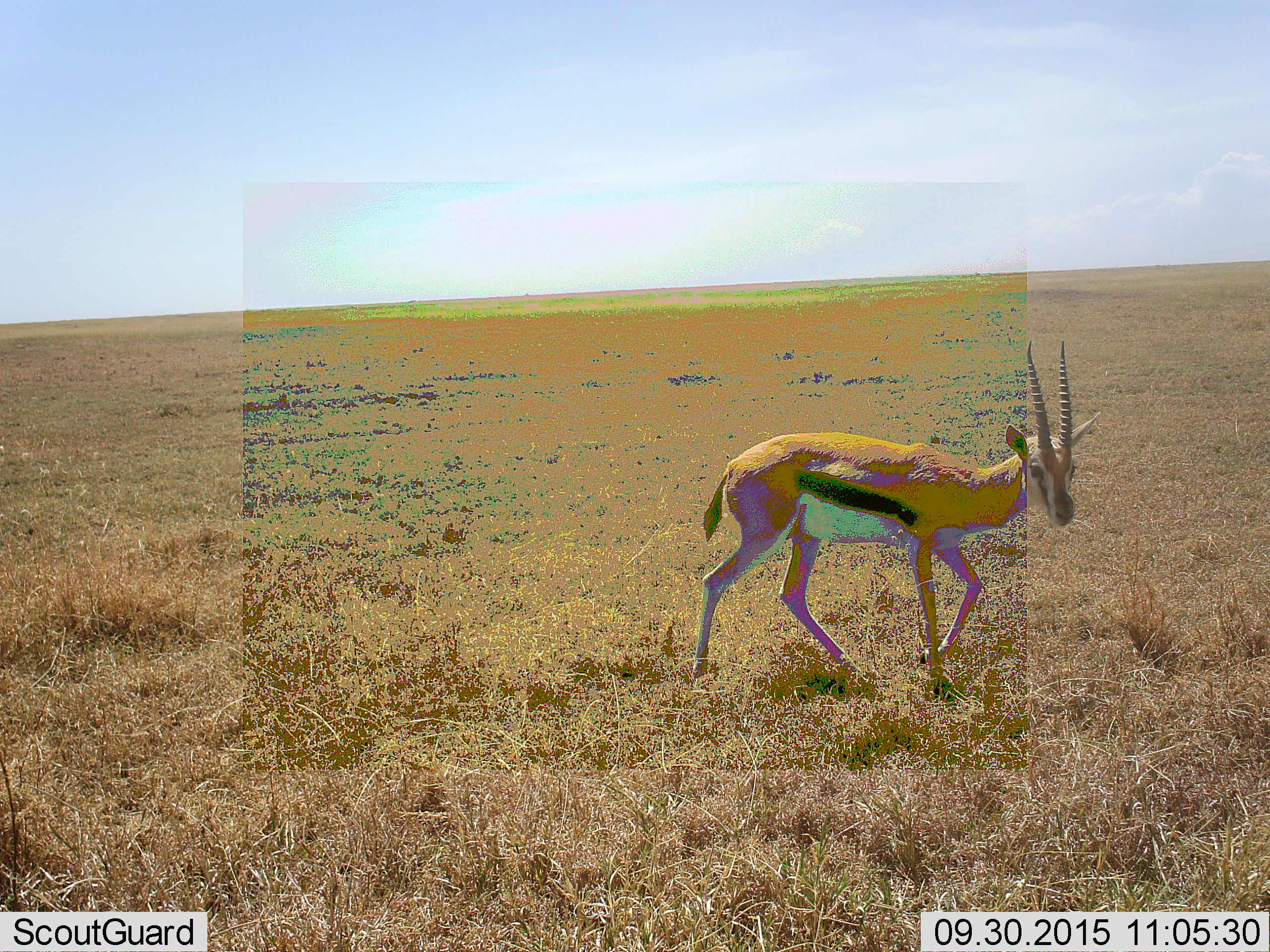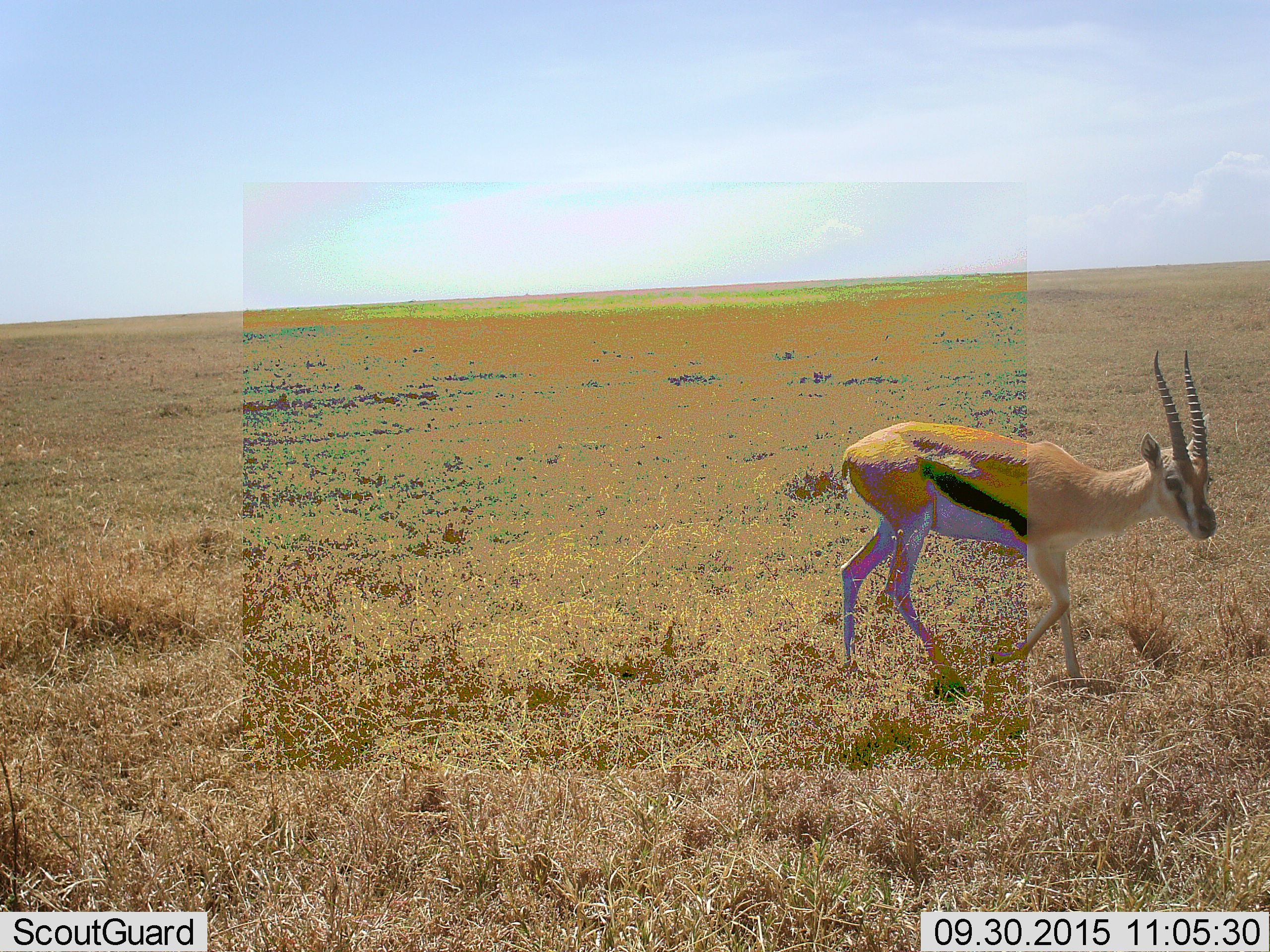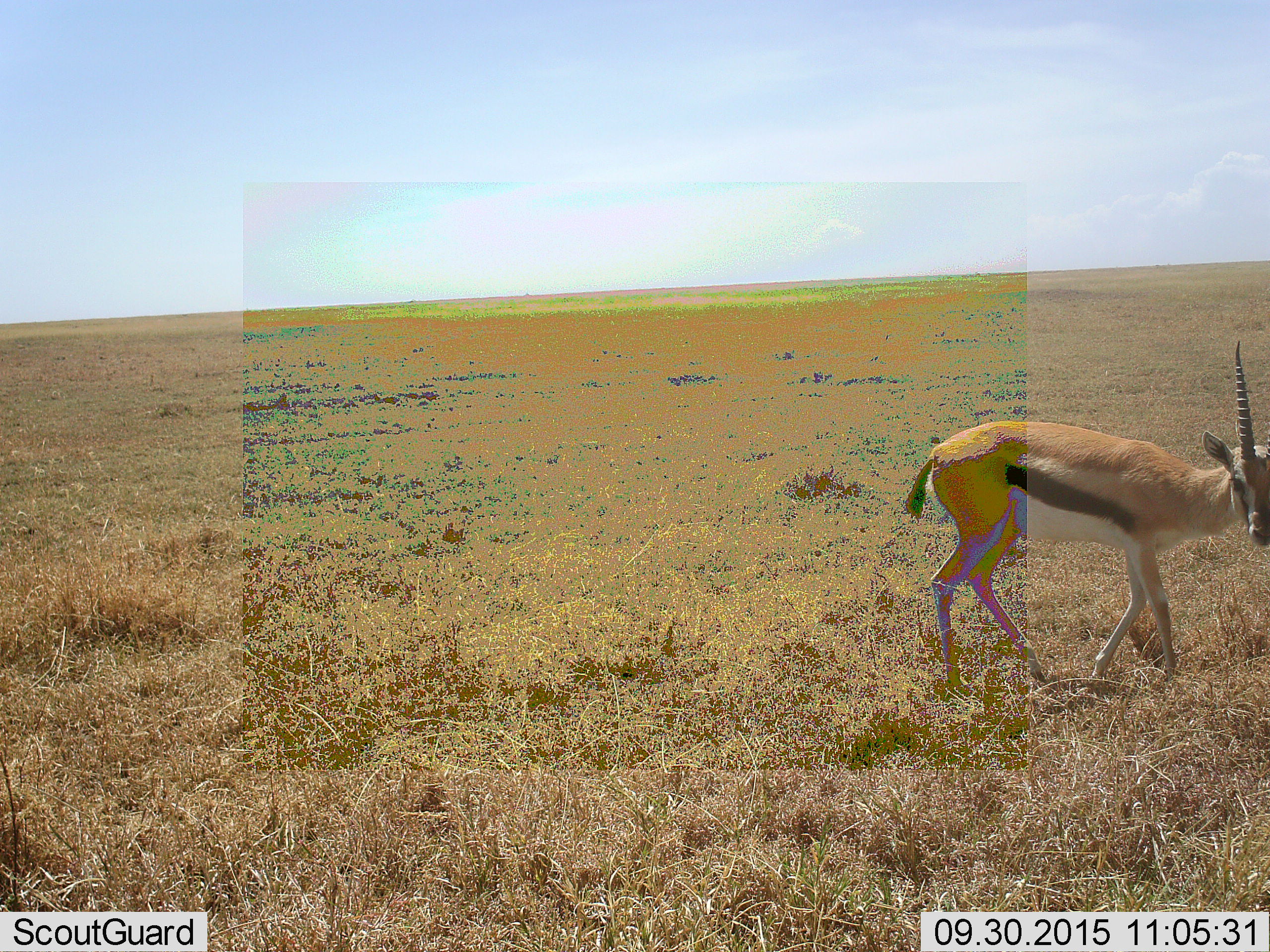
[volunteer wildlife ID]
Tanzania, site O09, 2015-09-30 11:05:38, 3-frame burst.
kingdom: Animalia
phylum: Chordata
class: Mammalia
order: Artiodactyla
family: Bovidae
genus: Eudorcas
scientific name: Eudorcas thomsonii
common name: thomson's gazelle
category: gazellethomsons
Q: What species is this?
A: Gazellethomsons (thomson's gazelle) (Eudorcas thomsonii).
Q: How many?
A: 1.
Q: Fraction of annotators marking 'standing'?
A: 11%.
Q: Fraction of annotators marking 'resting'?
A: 0%.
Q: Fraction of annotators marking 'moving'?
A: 100%.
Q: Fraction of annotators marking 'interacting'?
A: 0%.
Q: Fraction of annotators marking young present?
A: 0%.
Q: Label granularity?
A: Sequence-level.